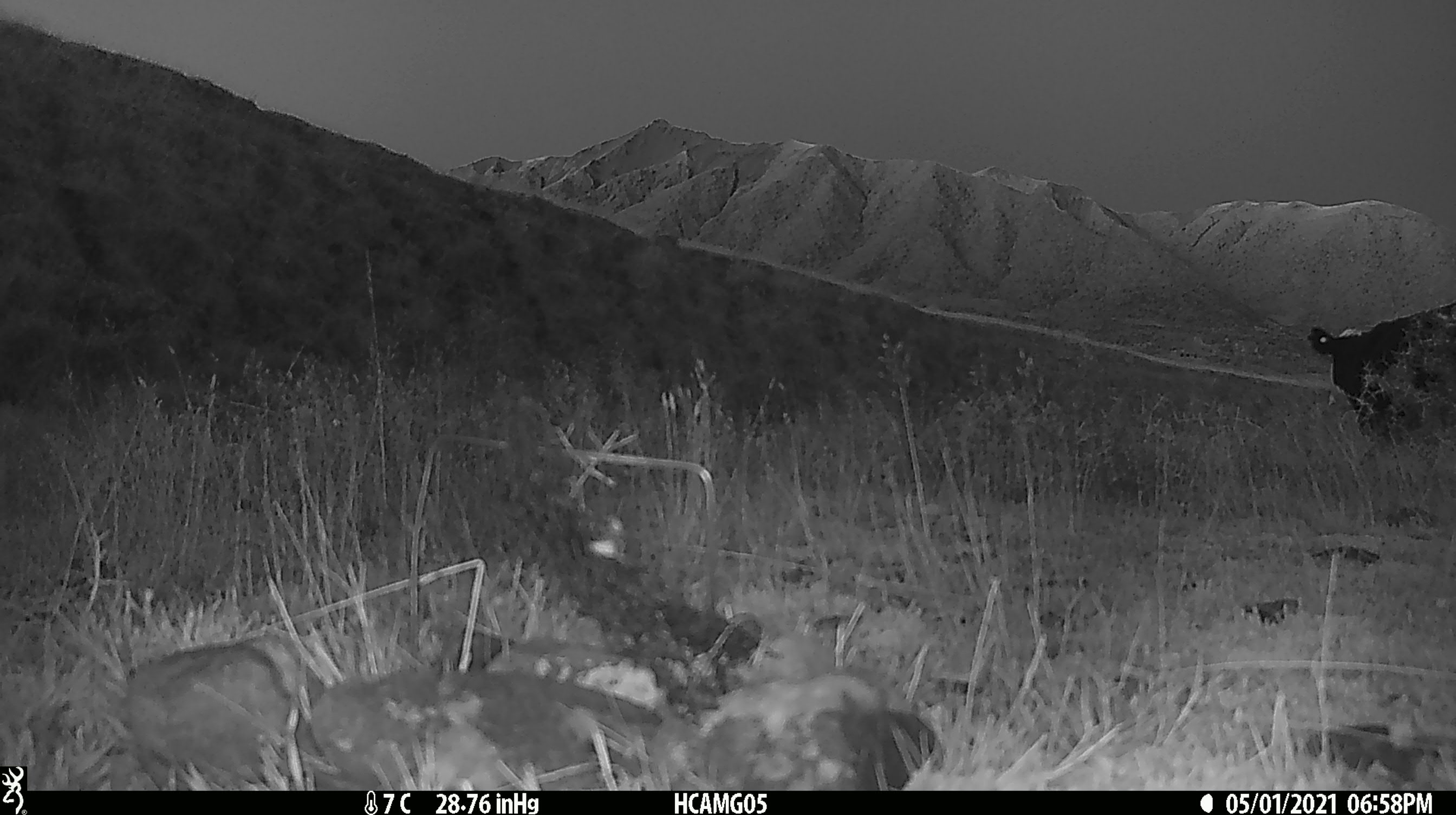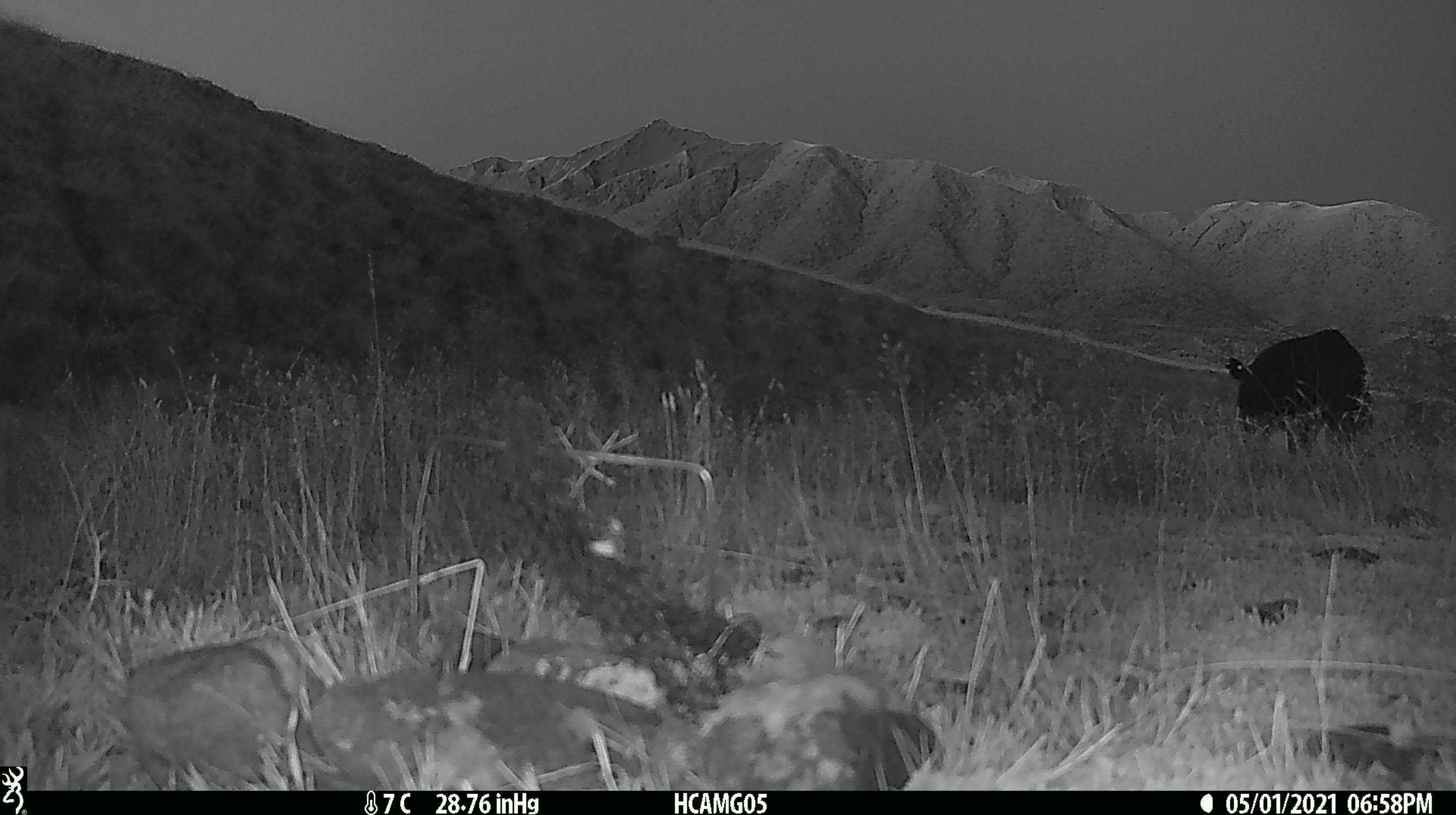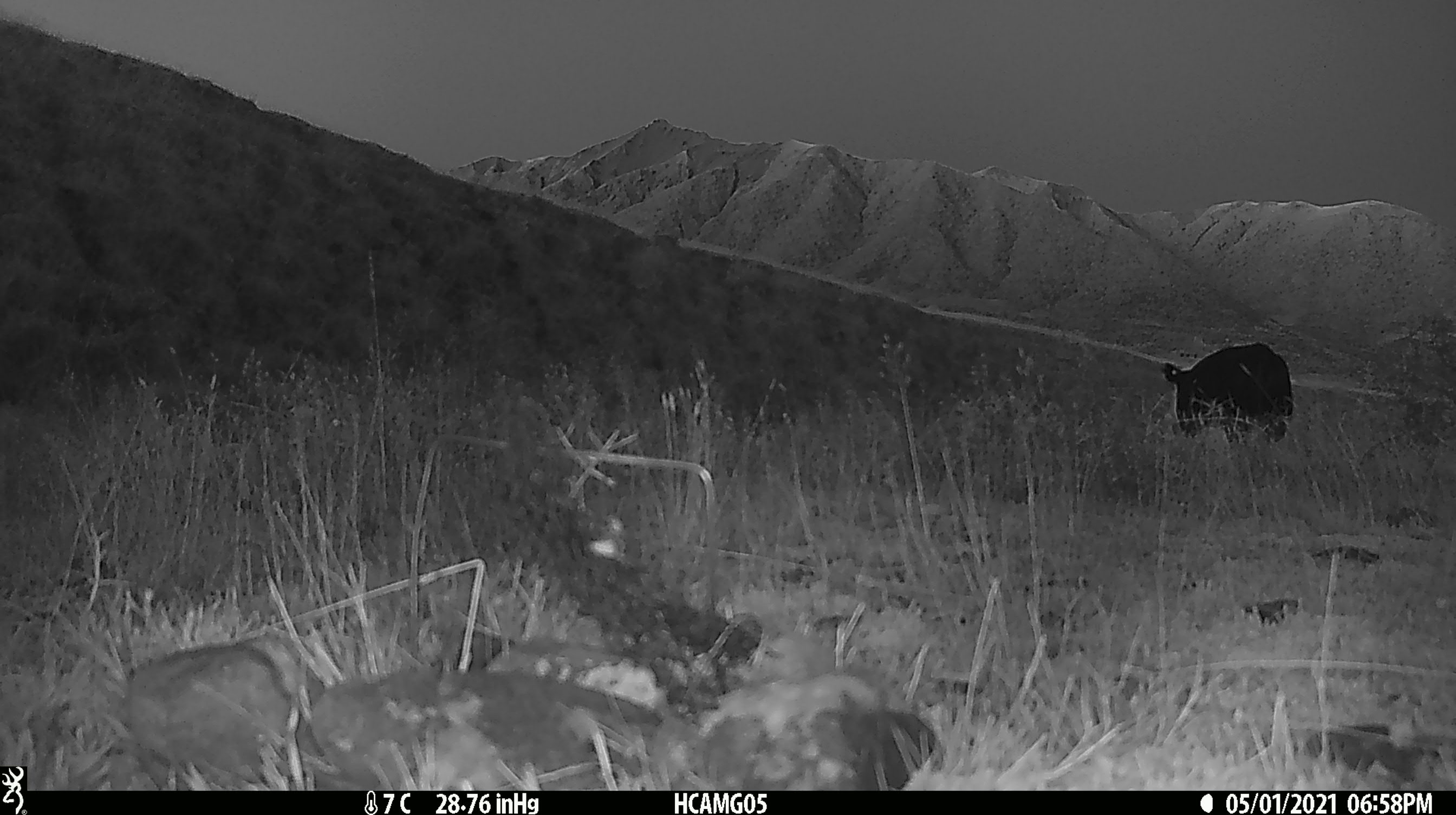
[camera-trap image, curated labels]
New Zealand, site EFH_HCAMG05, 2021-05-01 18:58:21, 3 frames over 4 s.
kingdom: Animalia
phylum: Chordata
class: Mammalia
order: Artiodactyla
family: Bovidae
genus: Bos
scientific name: Bos taurus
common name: domestic cow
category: cow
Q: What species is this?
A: Cow (domestic cow) (Bos taurus).